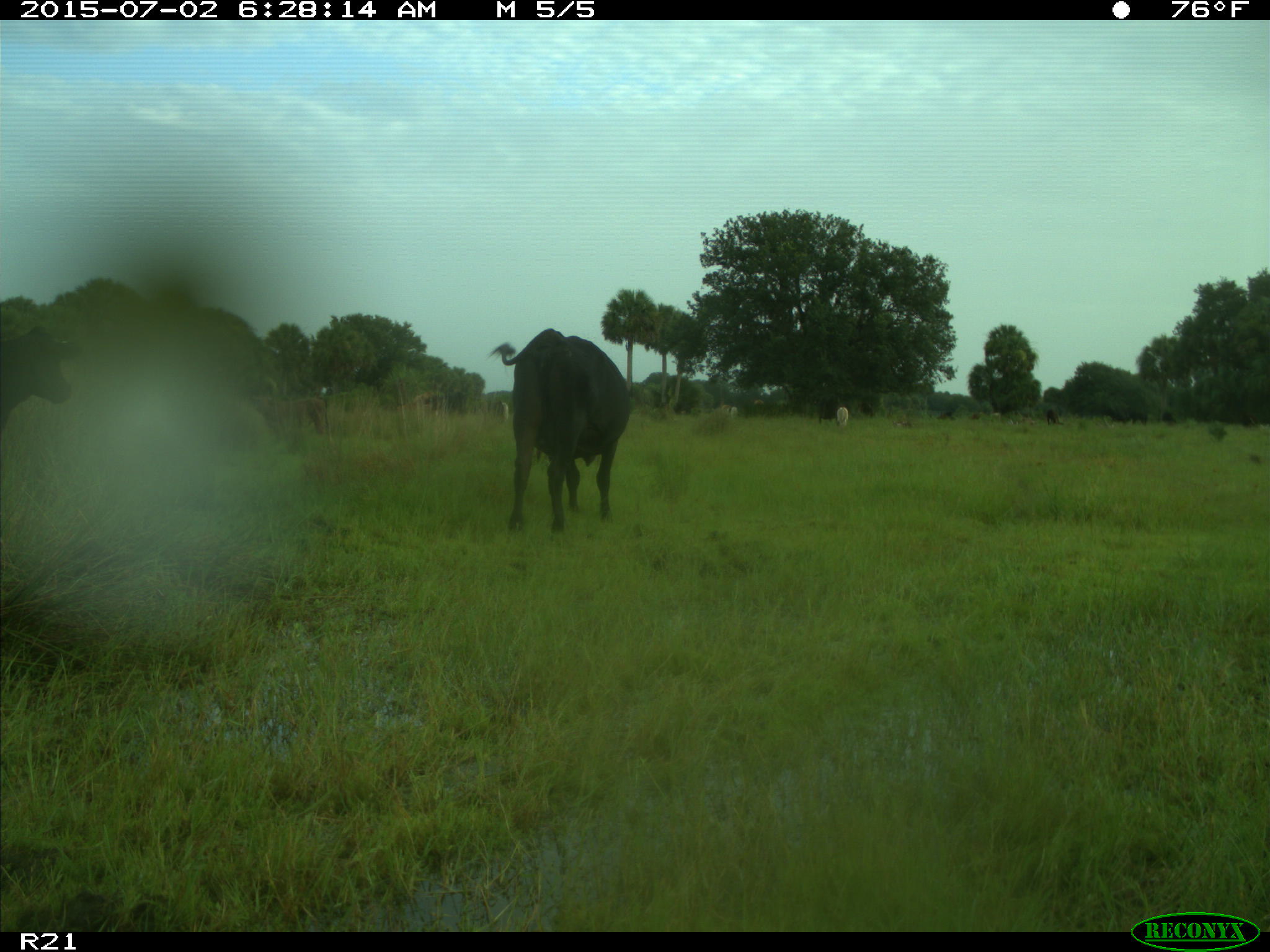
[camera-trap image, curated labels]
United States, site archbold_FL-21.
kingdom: Animalia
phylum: Chordata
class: Mammalia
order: Artiodactyla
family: Bovidae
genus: Bos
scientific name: Bos taurus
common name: domestic cow